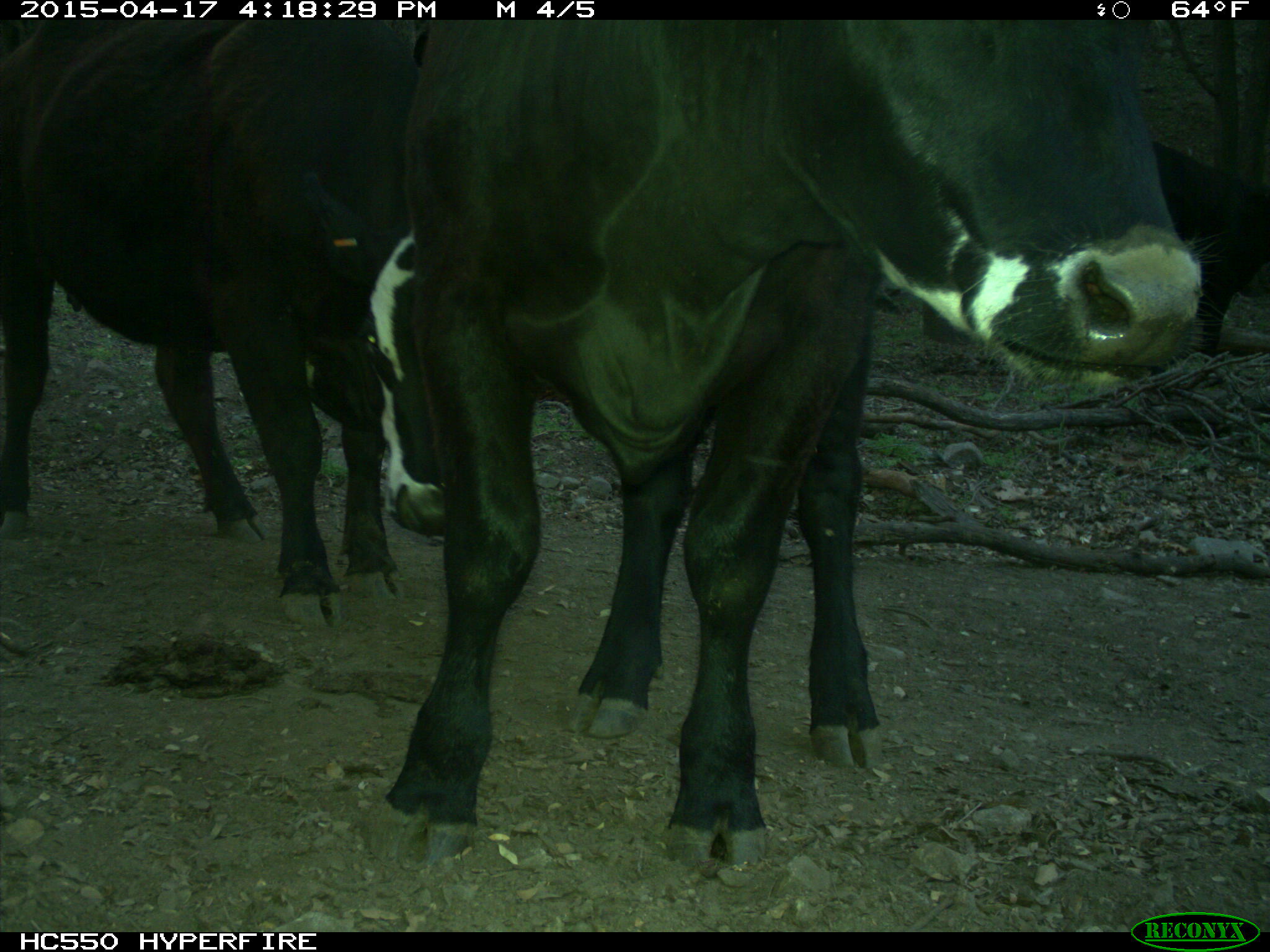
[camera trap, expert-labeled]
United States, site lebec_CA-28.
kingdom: Animalia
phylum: Chordata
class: Mammalia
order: Artiodactyla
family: Bovidae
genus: Bos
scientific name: Bos taurus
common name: domestic cow